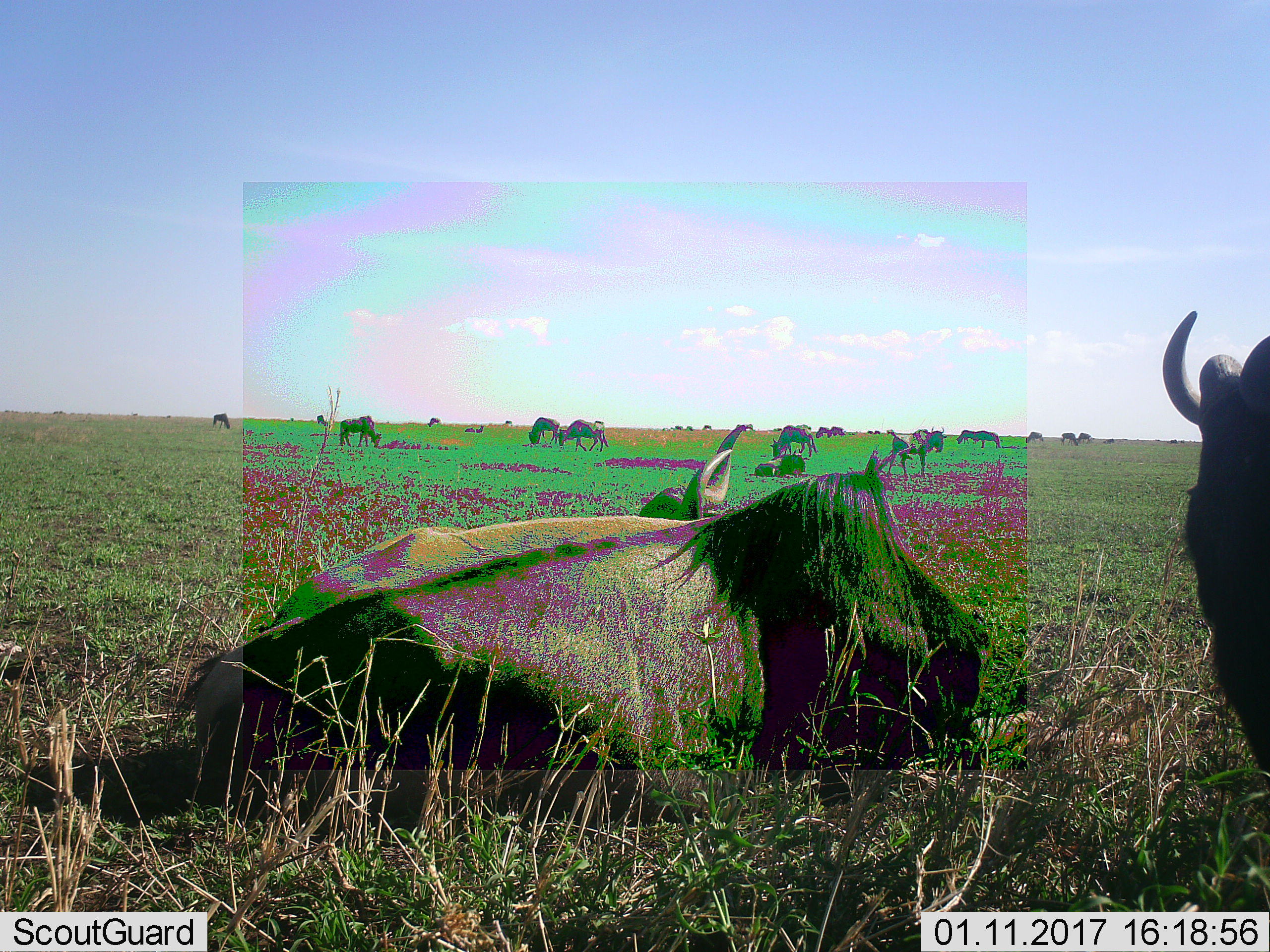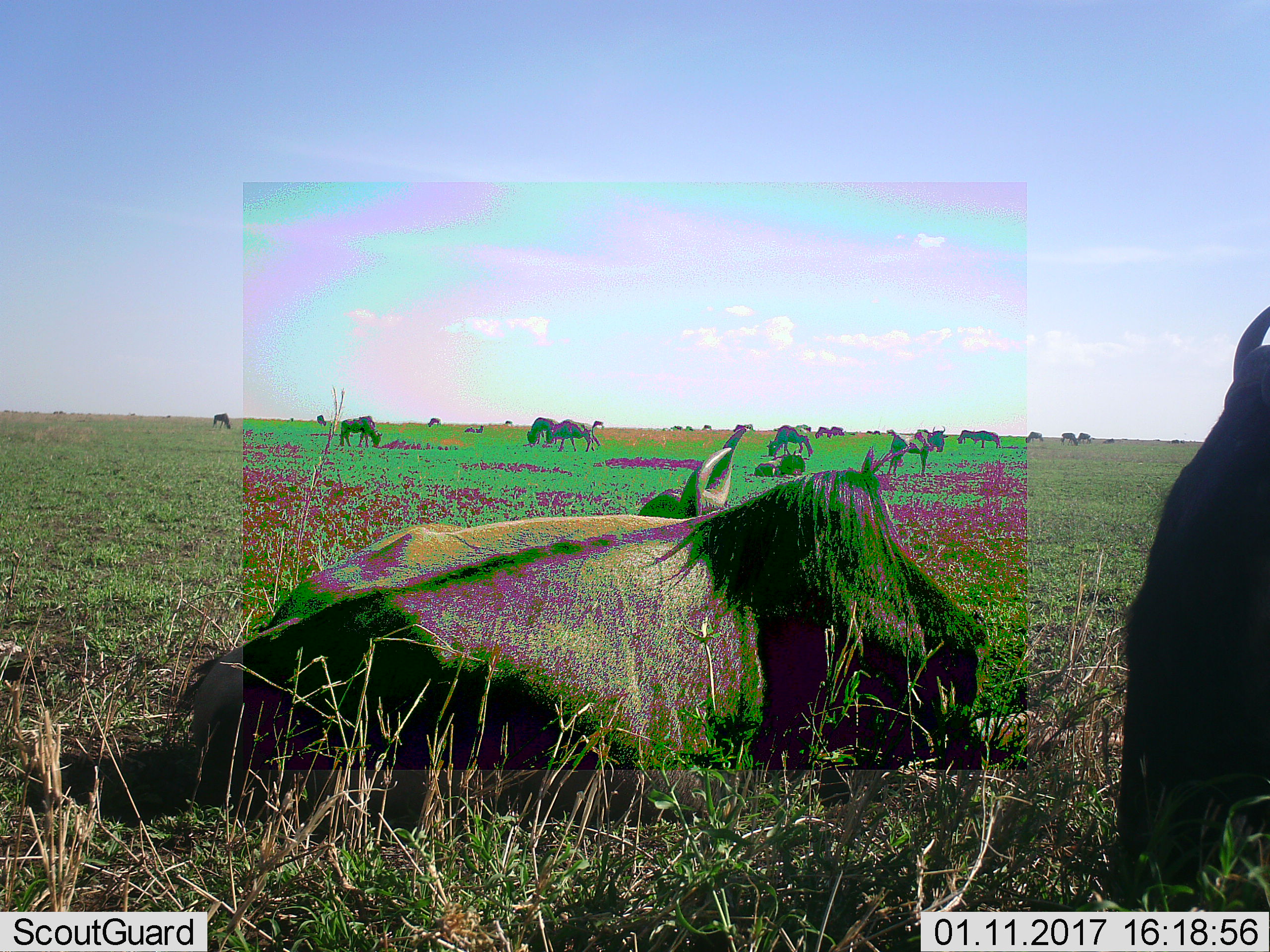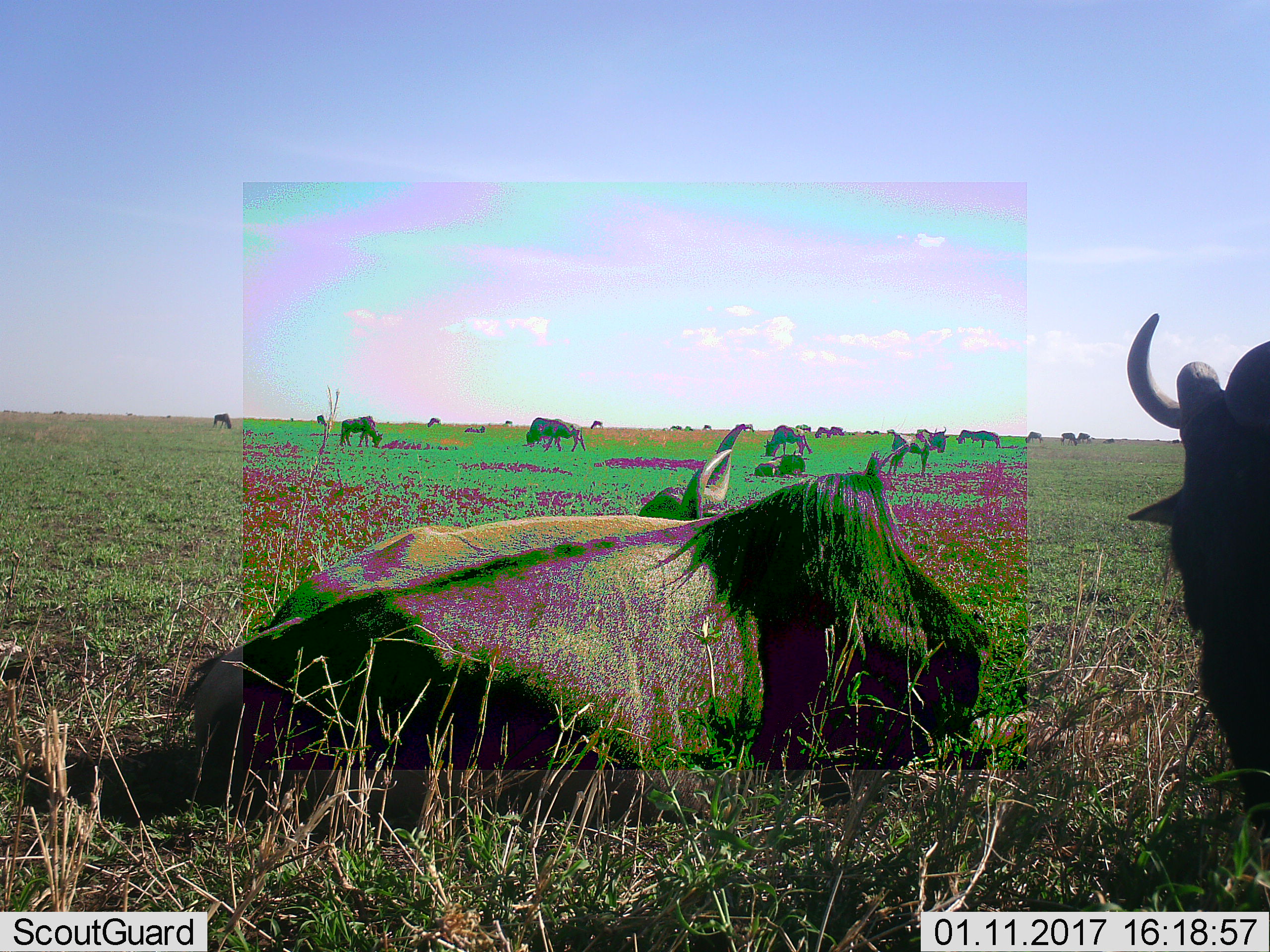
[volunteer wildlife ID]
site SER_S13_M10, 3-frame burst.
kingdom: Animalia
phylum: Chordata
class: Mammalia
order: Artiodactyla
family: Bovidae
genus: Connochaetes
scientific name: Connochaetes taurinus taurinus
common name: blue wildebeest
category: wildebeestblue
Wildebeestblue (blue wildebeest) (Connochaetes taurinus taurinus), count 11-50. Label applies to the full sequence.